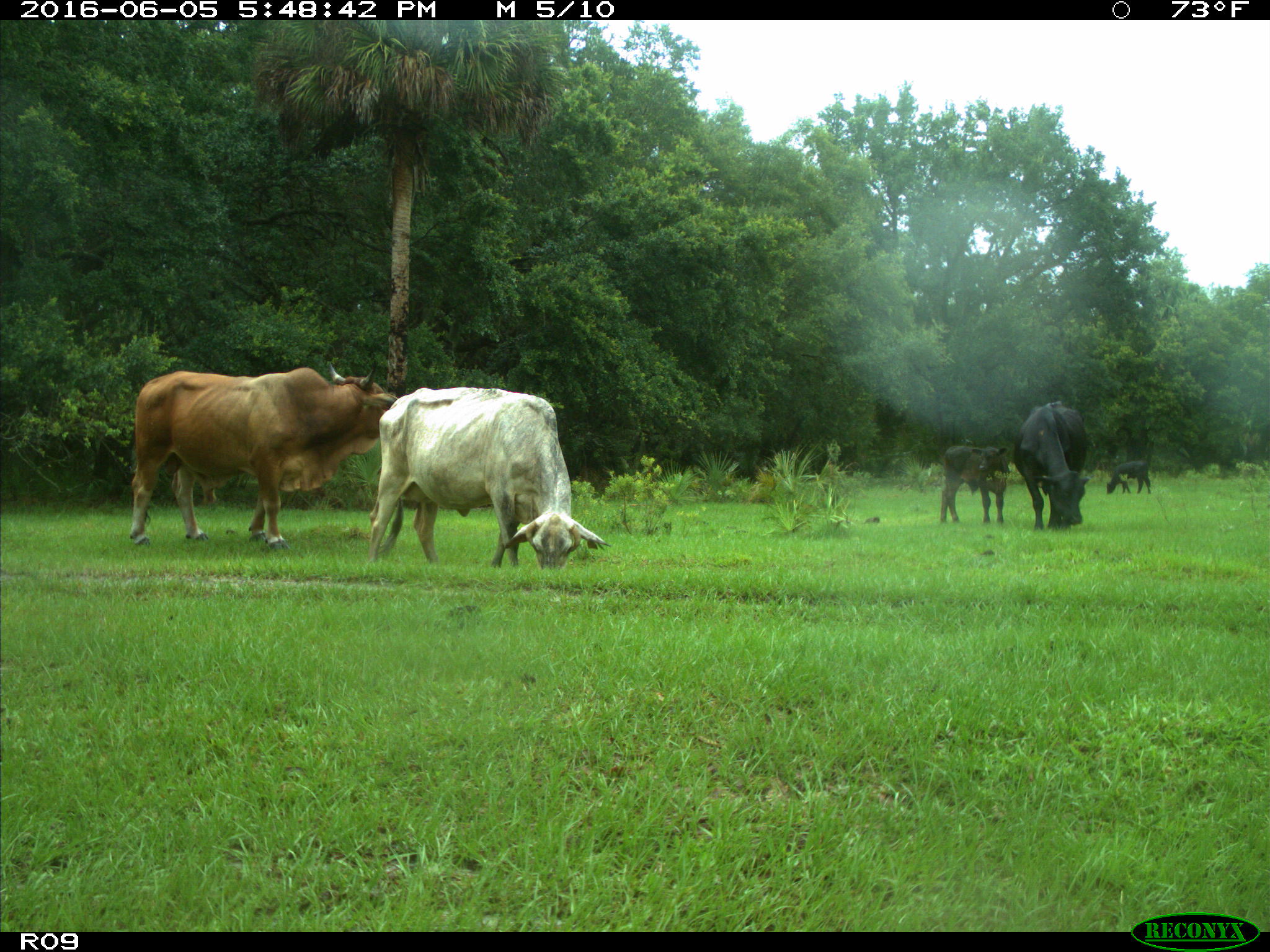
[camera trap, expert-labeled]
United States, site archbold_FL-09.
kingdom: Animalia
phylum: Chordata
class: Mammalia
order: Artiodactyla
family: Bovidae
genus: Bos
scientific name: Bos taurus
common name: domestic cow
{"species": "Bos taurus (domestic cow)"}